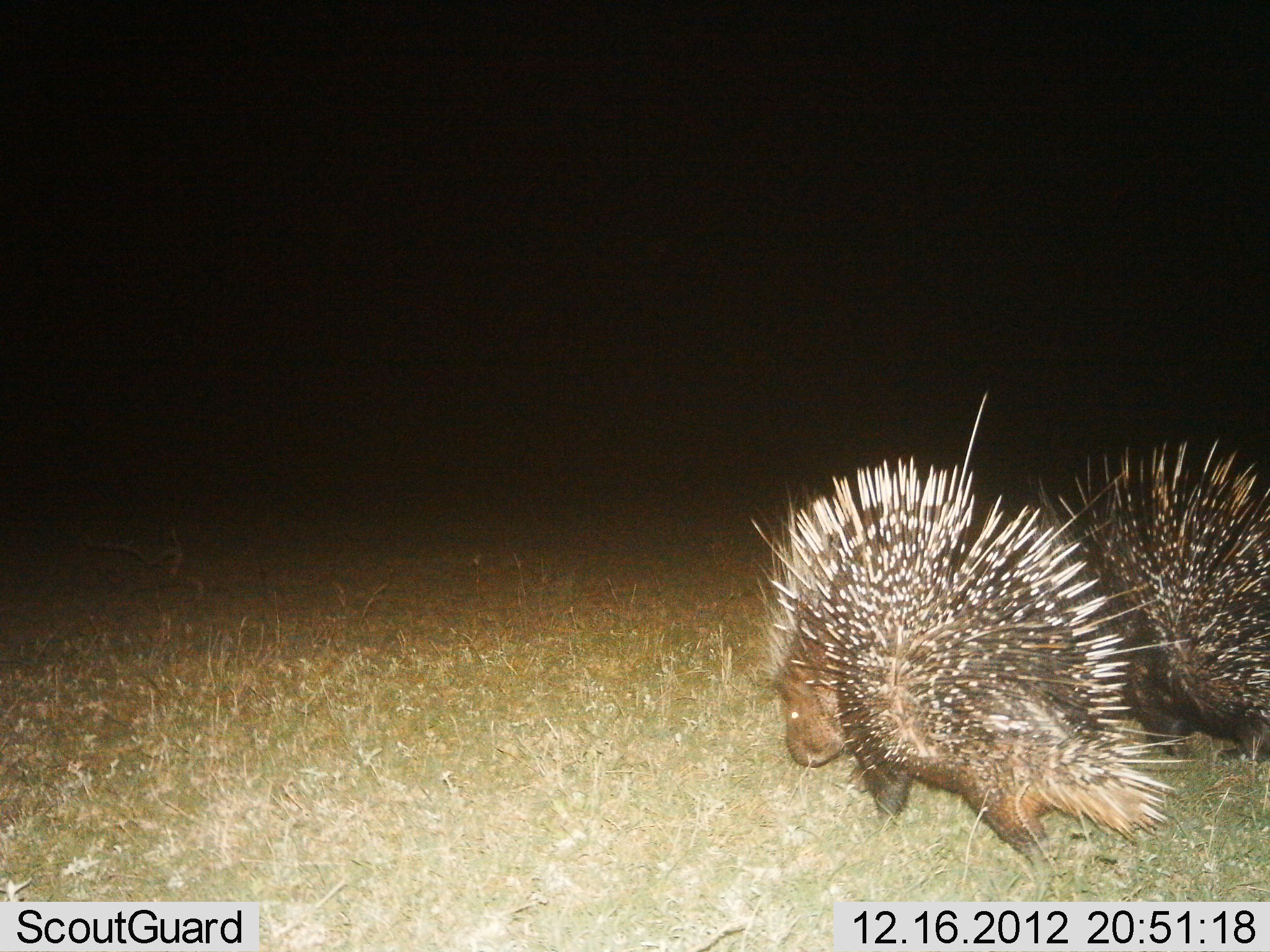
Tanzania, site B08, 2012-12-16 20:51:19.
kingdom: Animalia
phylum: Chordata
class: Mammalia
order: Rodentia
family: Hystricidae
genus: Hystrix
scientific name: Hystrix cristata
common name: crested porcupine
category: porcupine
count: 2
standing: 42%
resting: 0%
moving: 54%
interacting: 4%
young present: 0%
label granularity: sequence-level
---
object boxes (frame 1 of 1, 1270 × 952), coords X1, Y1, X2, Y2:
animal: 750, 389, 1196, 892; 1021, 438, 1270, 767